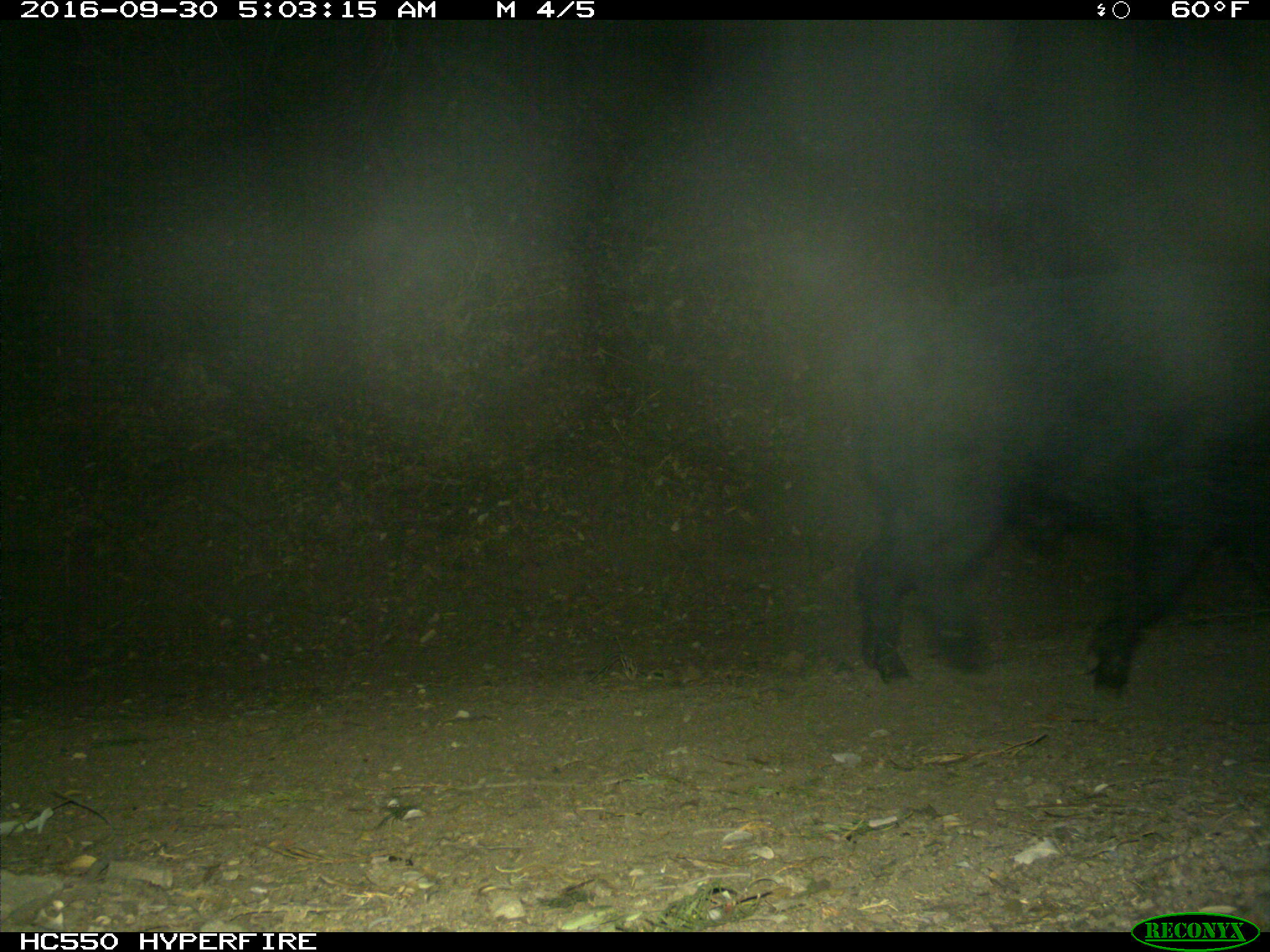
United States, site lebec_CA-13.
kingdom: Animalia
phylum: Chordata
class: Mammalia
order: Artiodactyla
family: Suidae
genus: Sus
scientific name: Sus scrofa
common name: wild boar